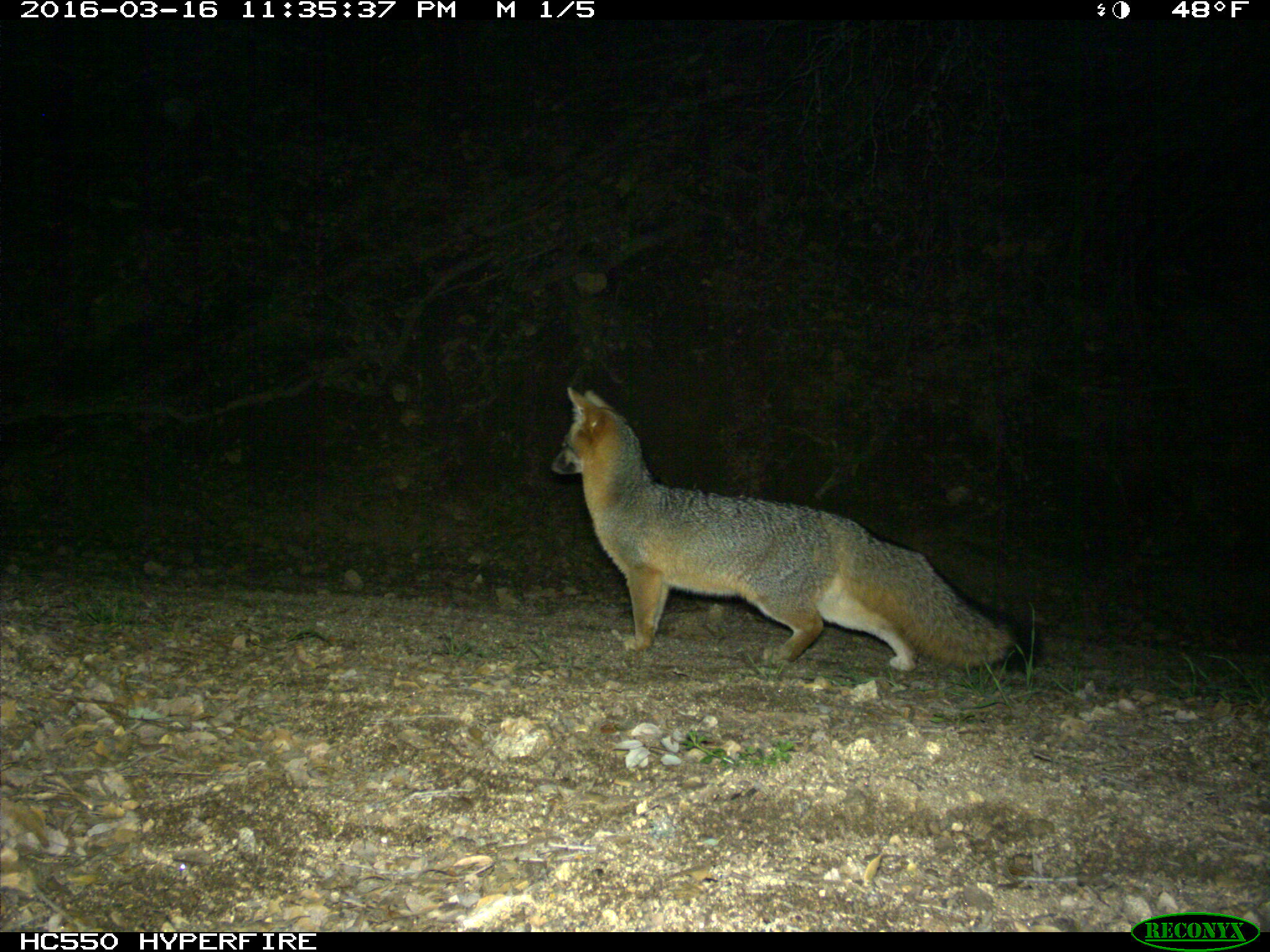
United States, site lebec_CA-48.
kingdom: Animalia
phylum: Chordata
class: Mammalia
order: Carnivora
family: Canidae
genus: Urocyon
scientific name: Urocyon cinereoargenteus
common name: gray fox